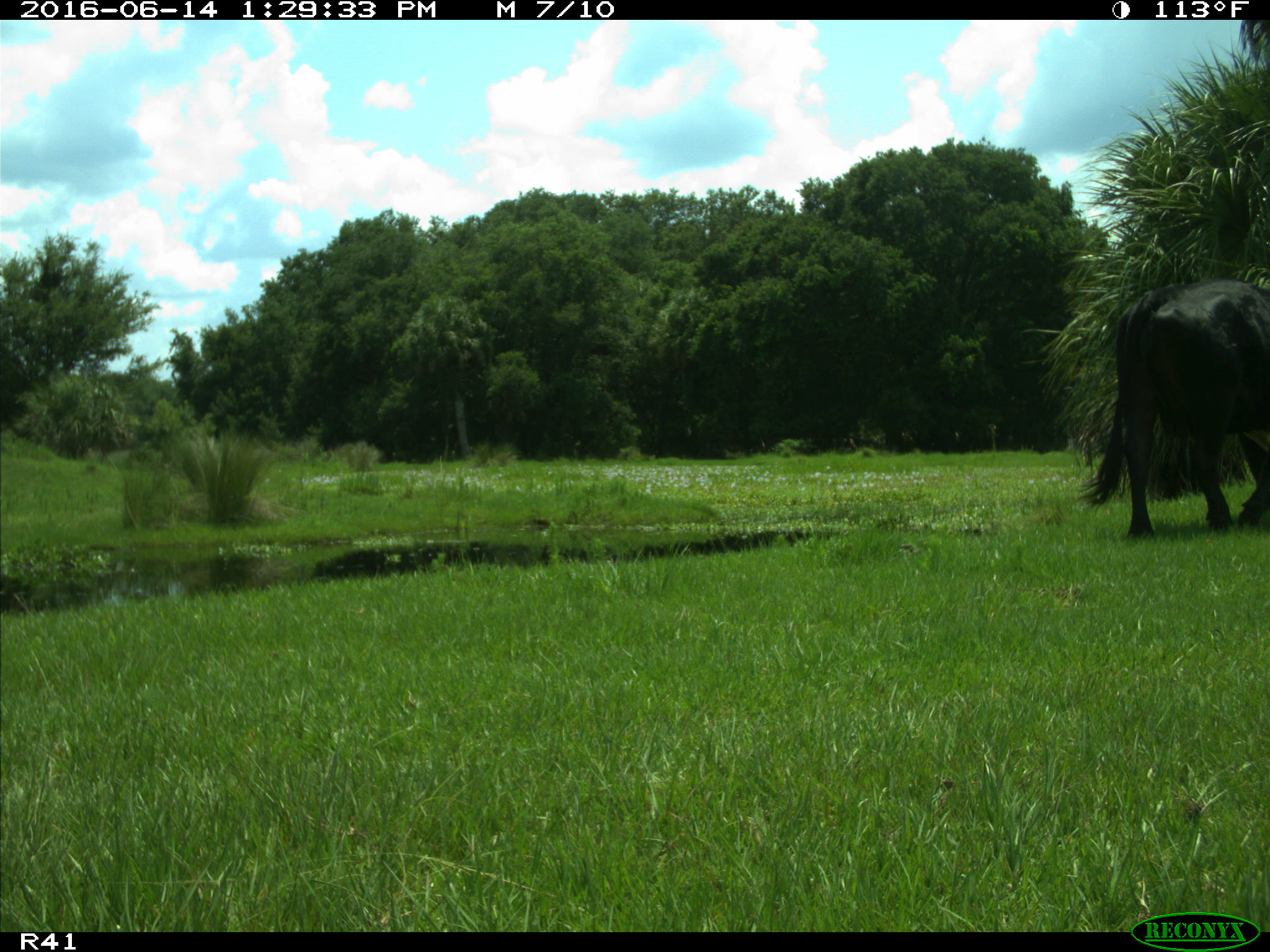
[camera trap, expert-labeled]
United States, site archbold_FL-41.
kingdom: Animalia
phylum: Chordata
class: Mammalia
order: Artiodactyla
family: Bovidae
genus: Bos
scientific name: Bos taurus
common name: domestic cow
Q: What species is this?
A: Bos taurus (domestic cow).